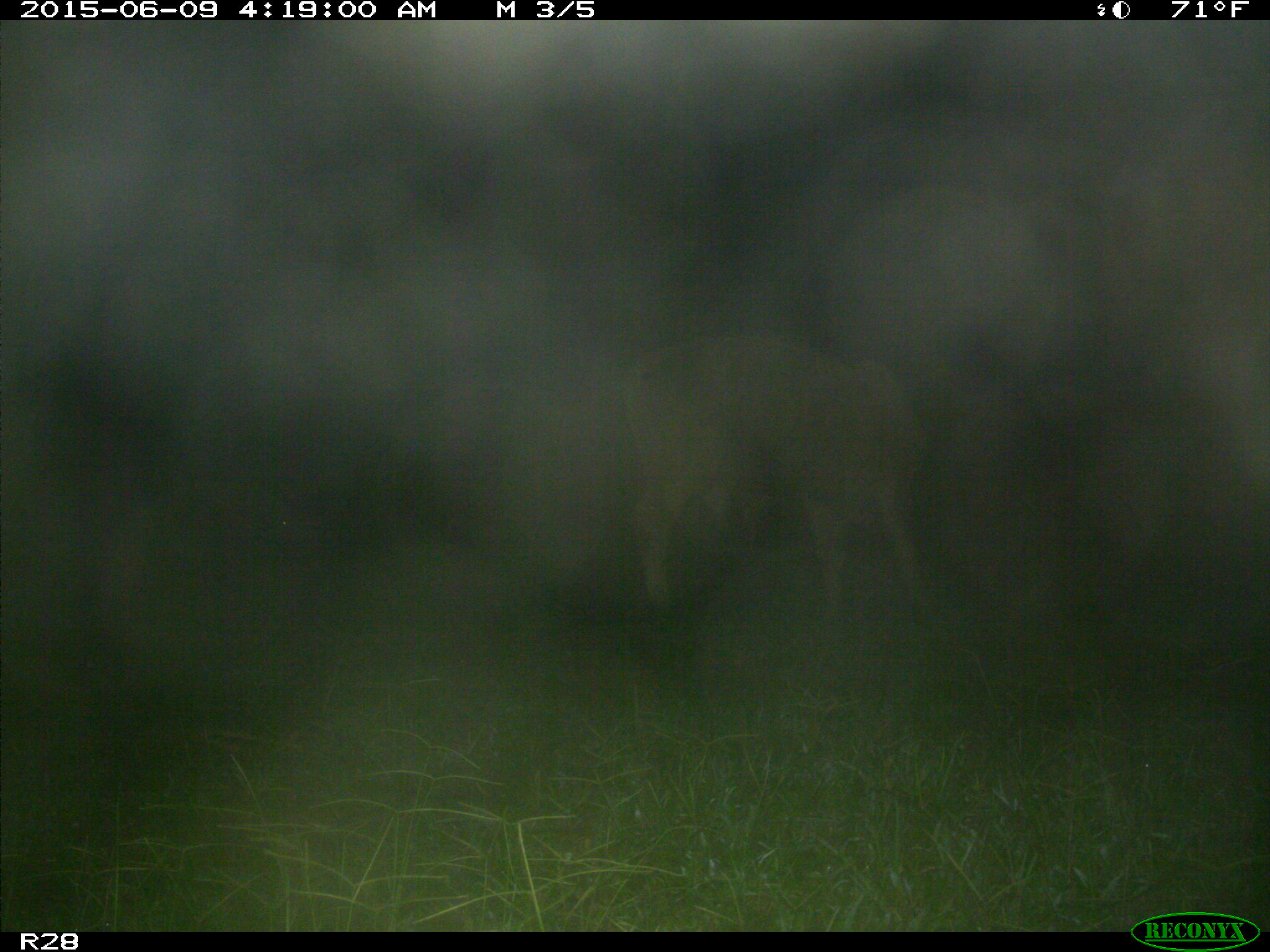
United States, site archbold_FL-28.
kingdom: Animalia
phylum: Chordata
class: Mammalia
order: Artiodactyla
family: Bovidae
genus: Bos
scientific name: Bos taurus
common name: domestic cow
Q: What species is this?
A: Bos taurus (domestic cow).